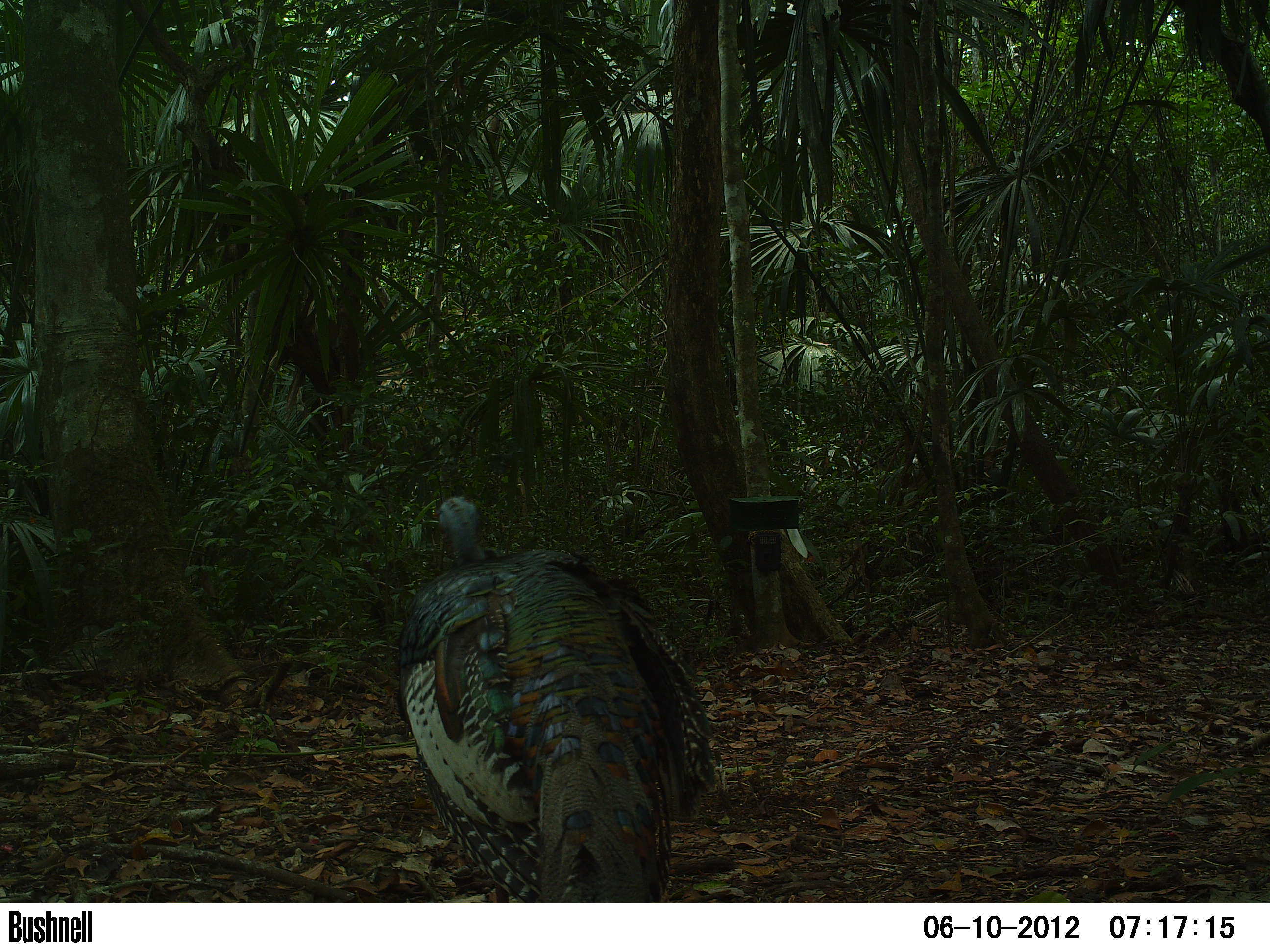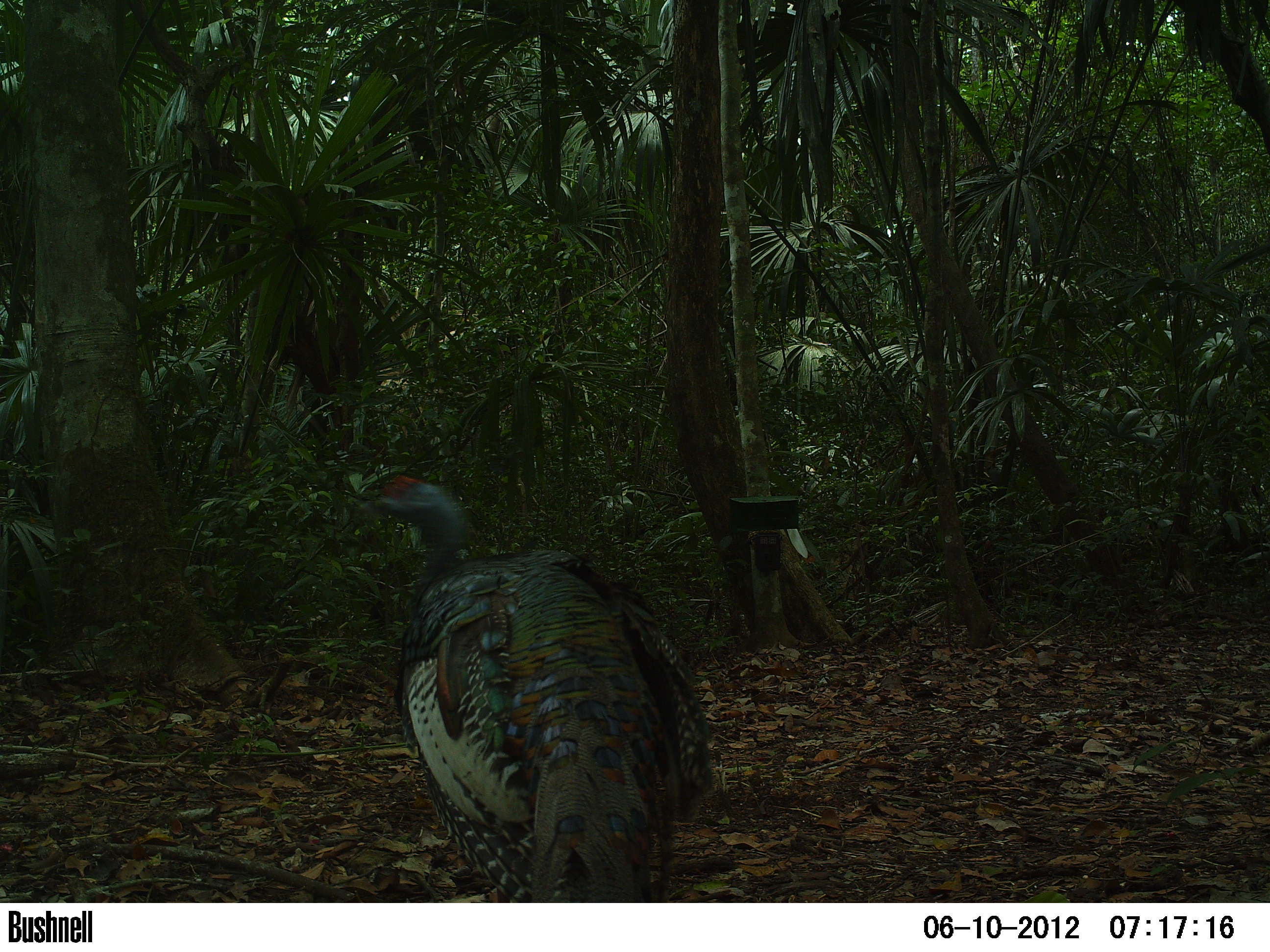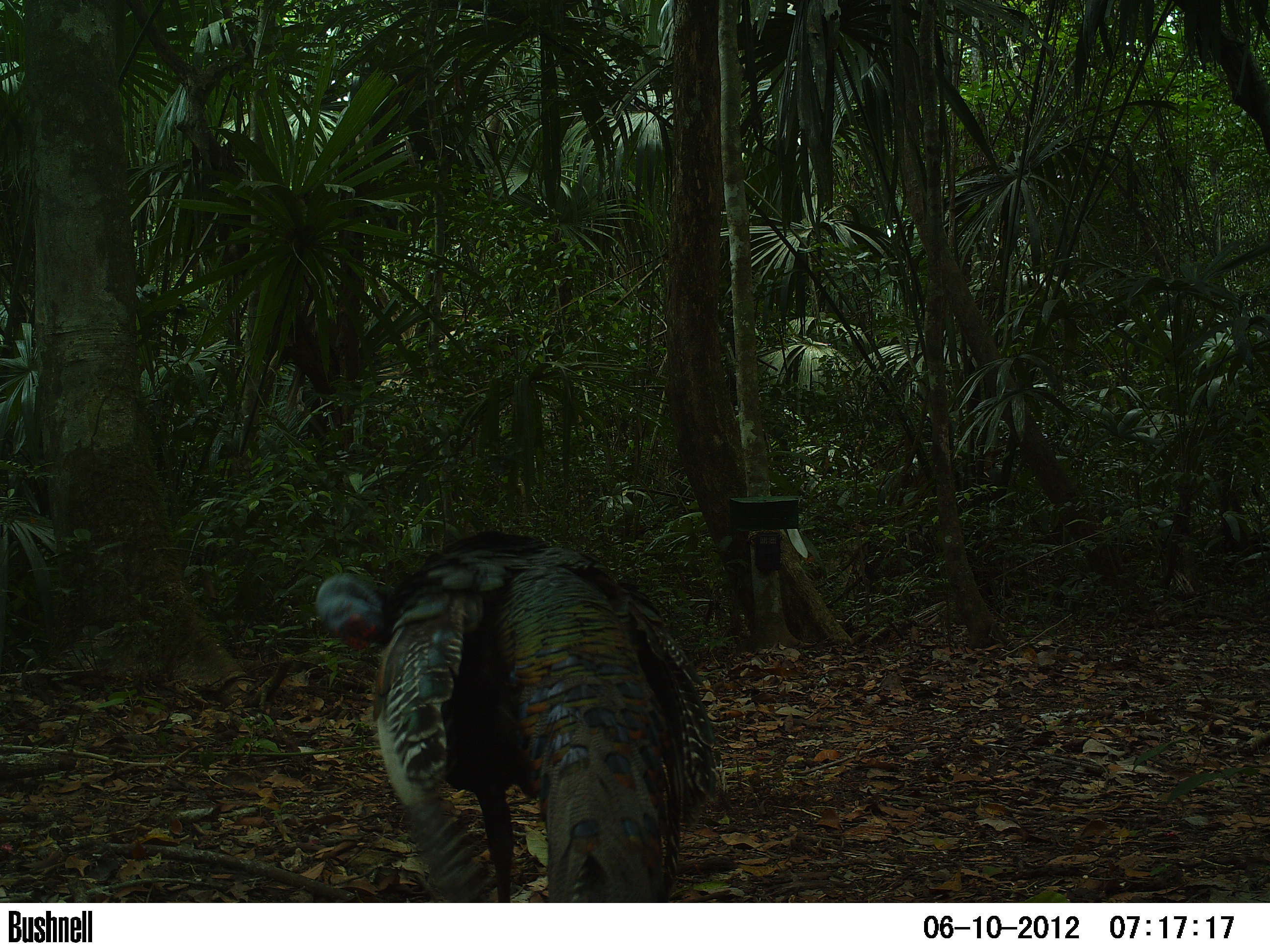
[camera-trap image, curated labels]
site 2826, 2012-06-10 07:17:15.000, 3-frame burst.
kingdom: Animalia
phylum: Chordata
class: Aves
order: Galliformes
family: Phasianidae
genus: Meleagris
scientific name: Meleagris ocellata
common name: ocellated turkey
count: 1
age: adult